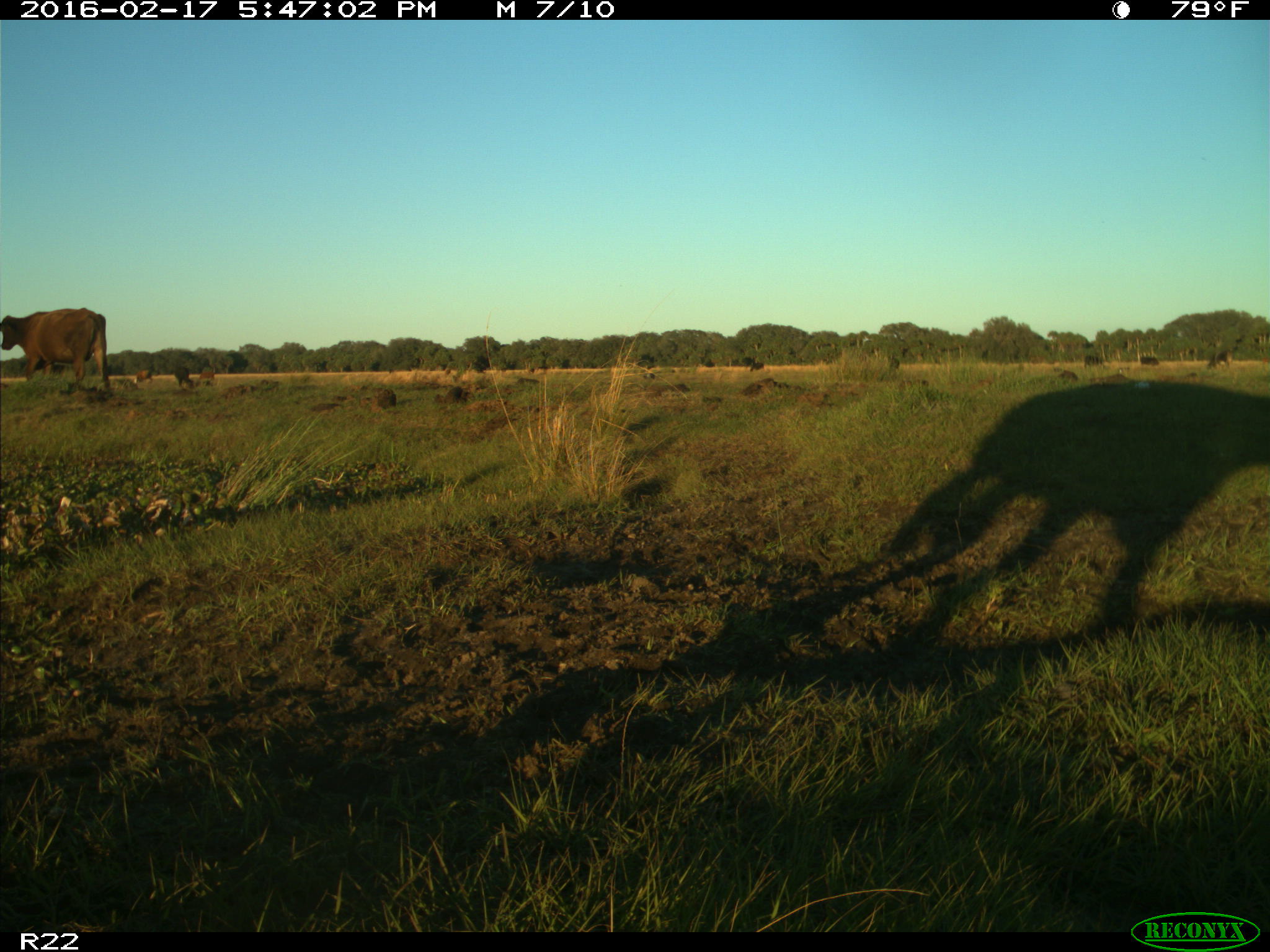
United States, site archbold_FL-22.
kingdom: Animalia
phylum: Chordata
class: Mammalia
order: Artiodactyla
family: Bovidae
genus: Bos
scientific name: Bos taurus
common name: domestic cow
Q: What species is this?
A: Bos taurus (domestic cow).